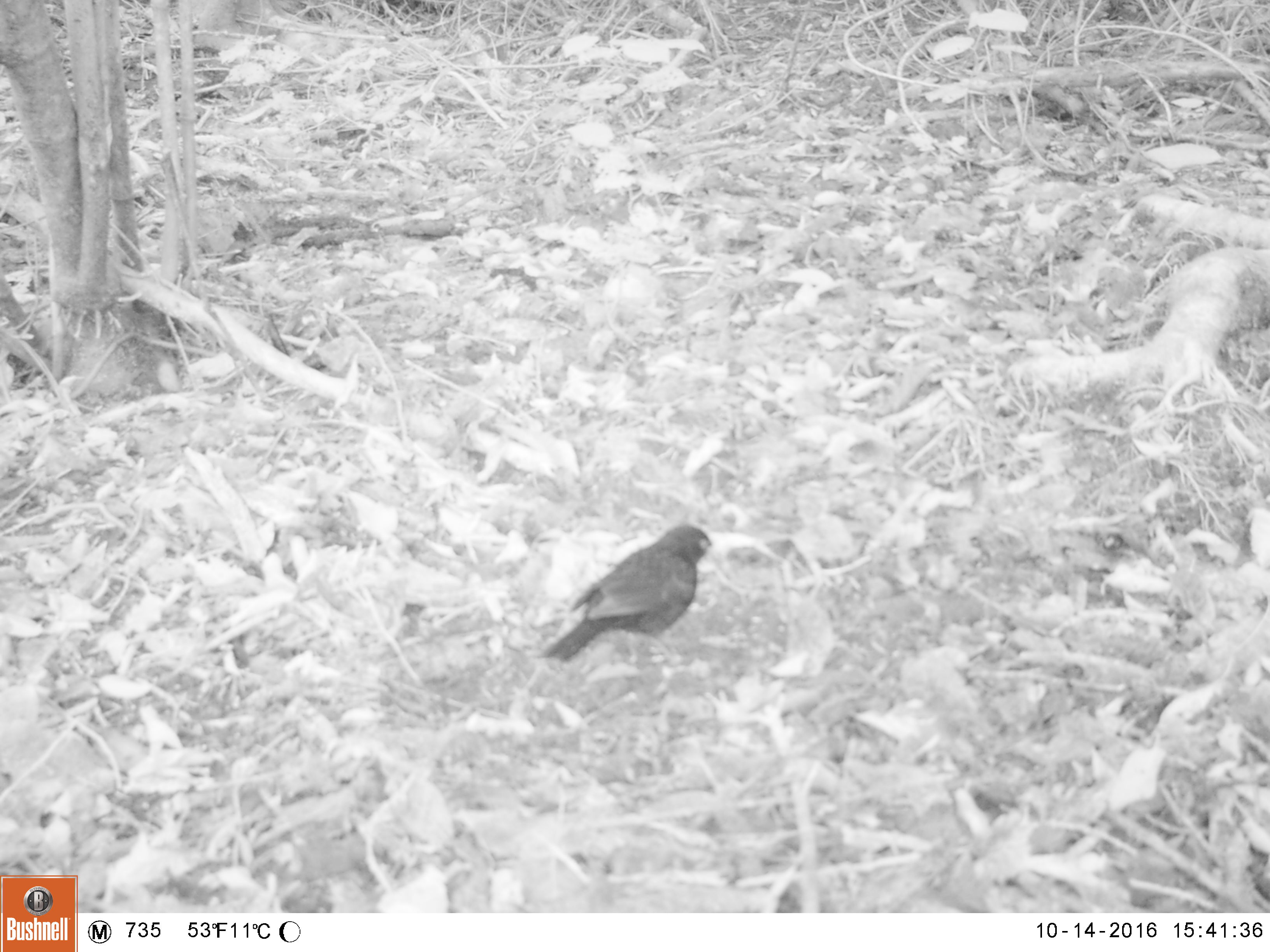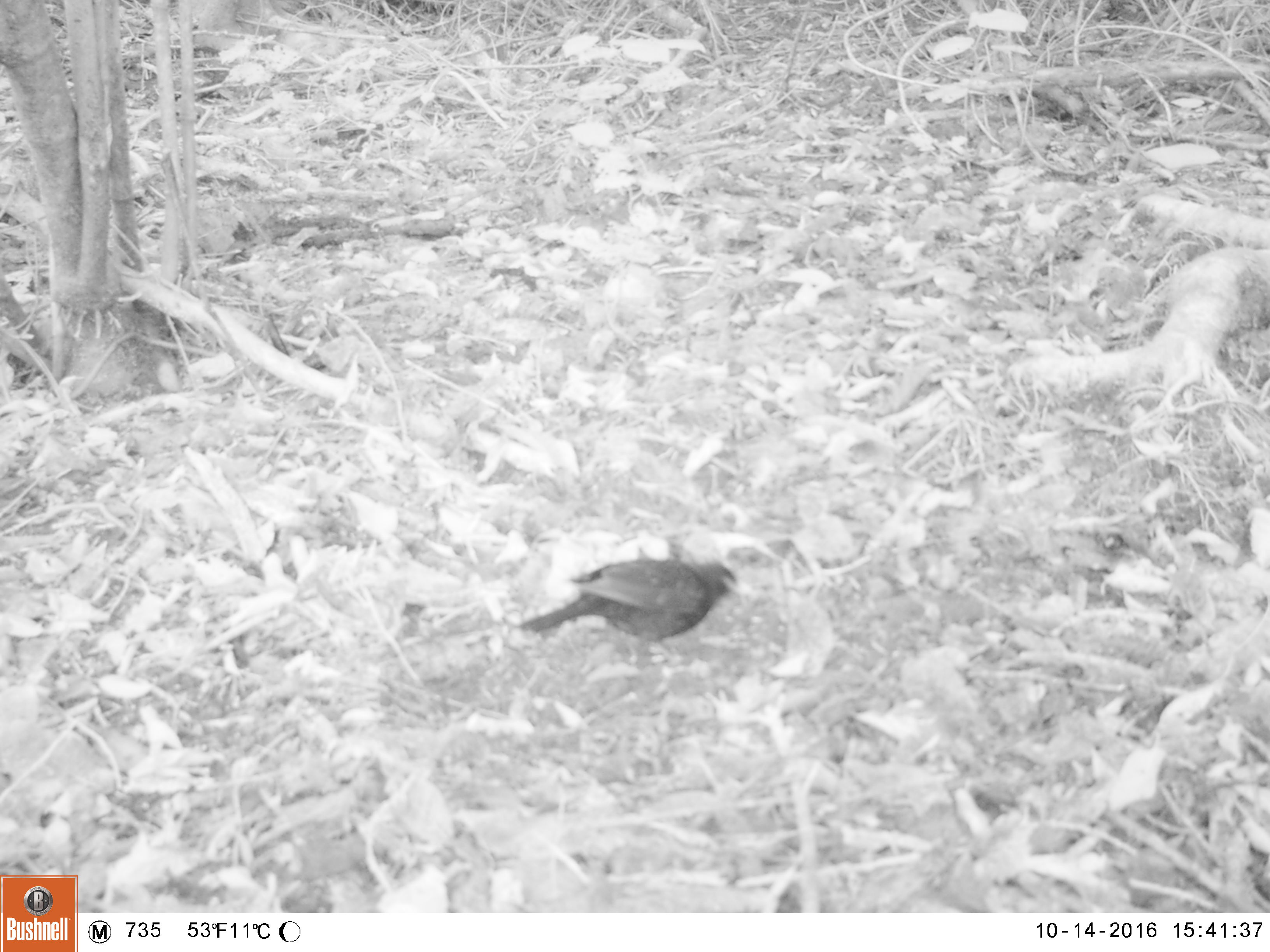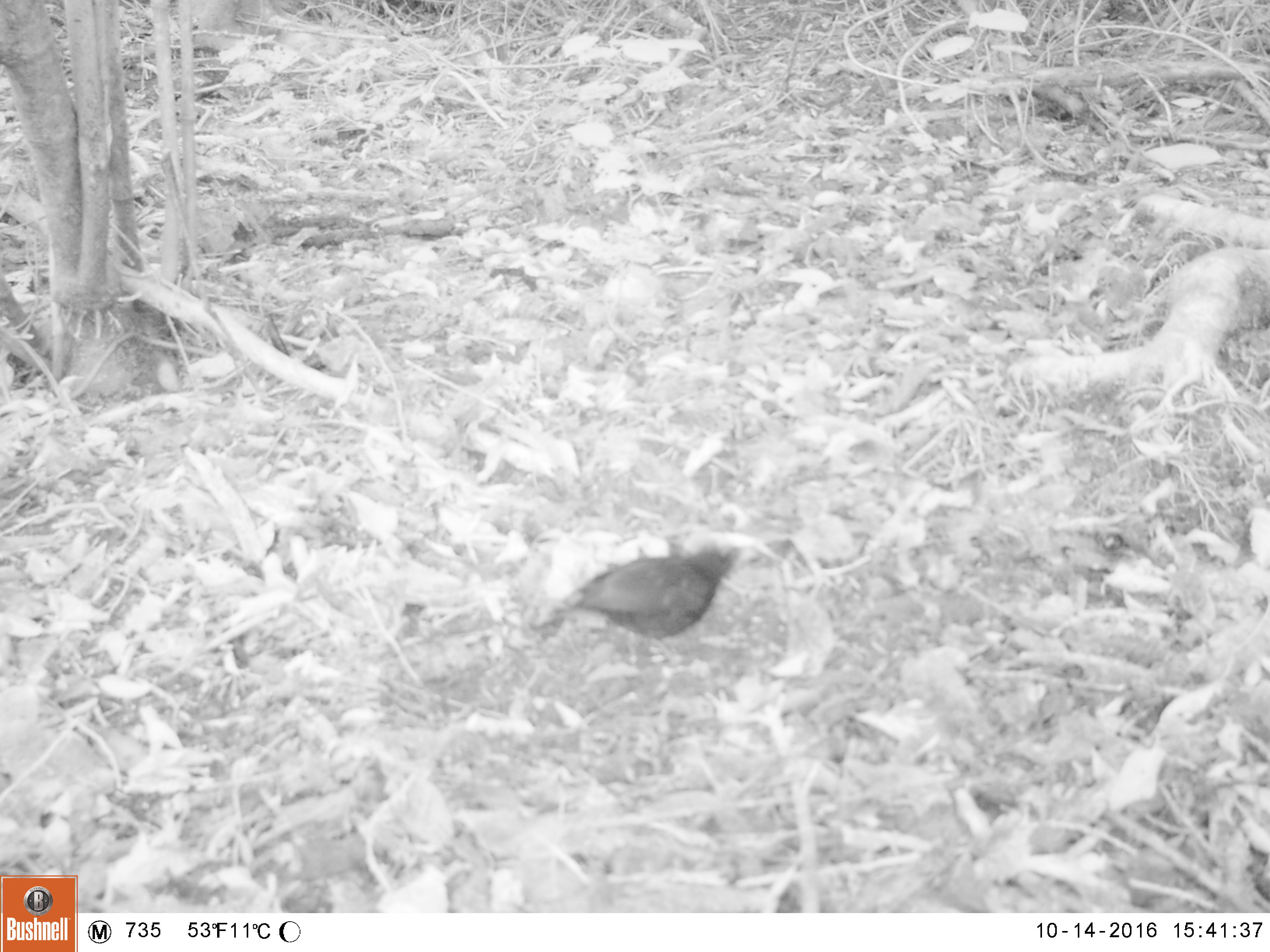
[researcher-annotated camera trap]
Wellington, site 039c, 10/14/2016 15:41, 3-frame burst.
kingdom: Animalia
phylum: Chordata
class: Aves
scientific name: Aves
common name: bird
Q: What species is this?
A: Bird (Aves).